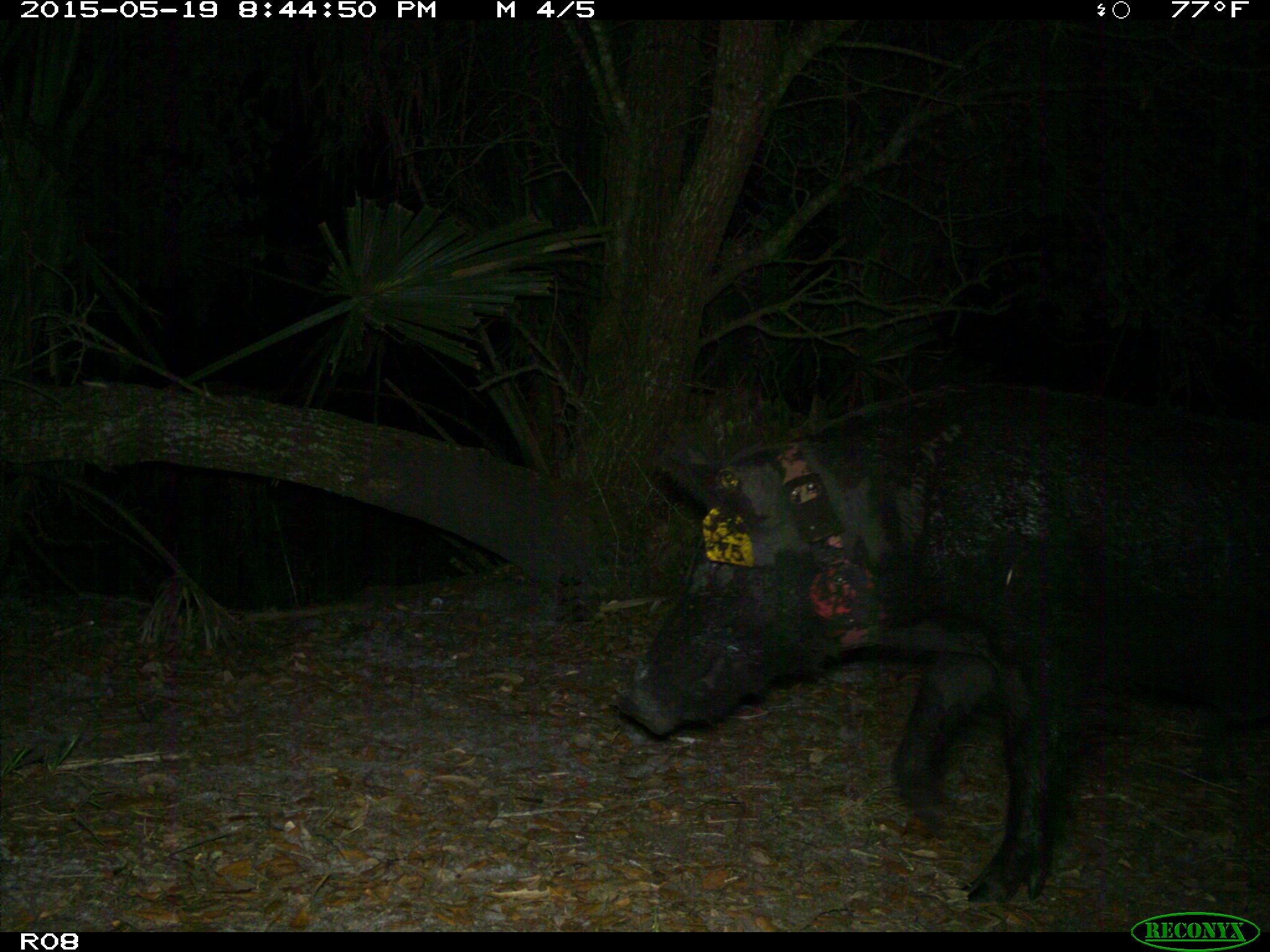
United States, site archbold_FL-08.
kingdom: Animalia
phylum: Chordata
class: Mammalia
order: Artiodactyla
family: Suidae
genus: Sus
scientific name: Sus scrofa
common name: wild boar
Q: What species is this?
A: Sus scrofa (wild boar).